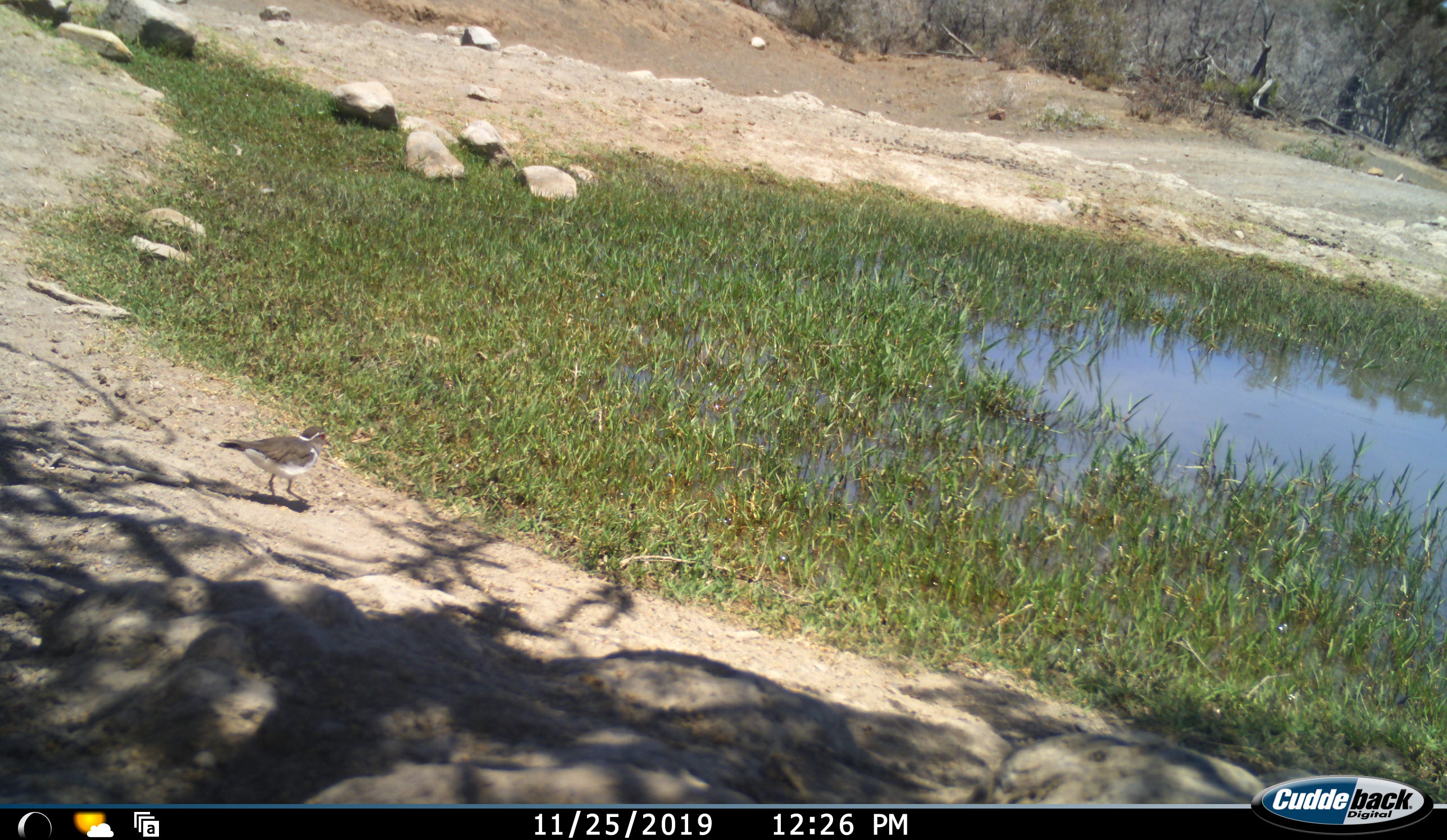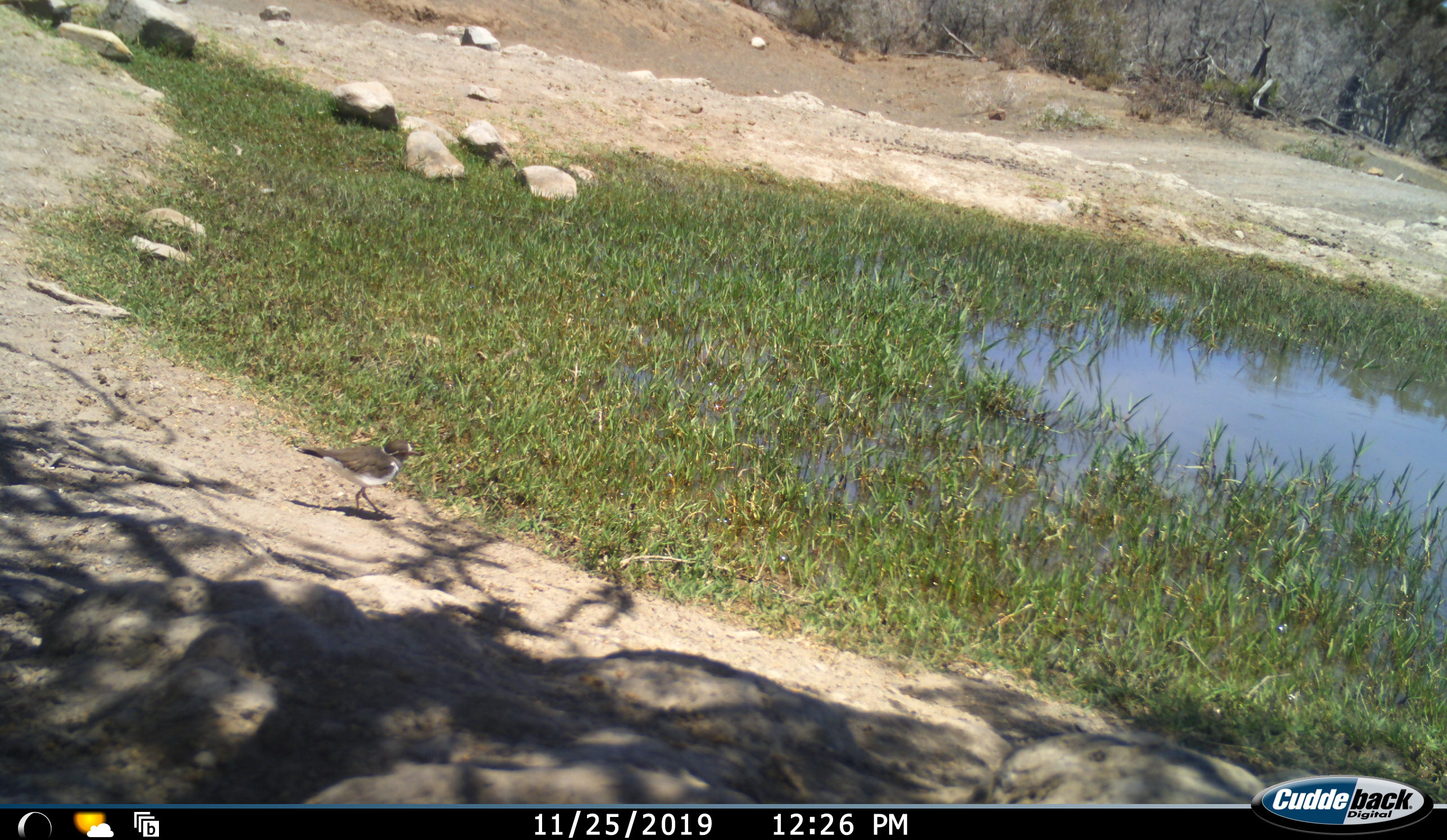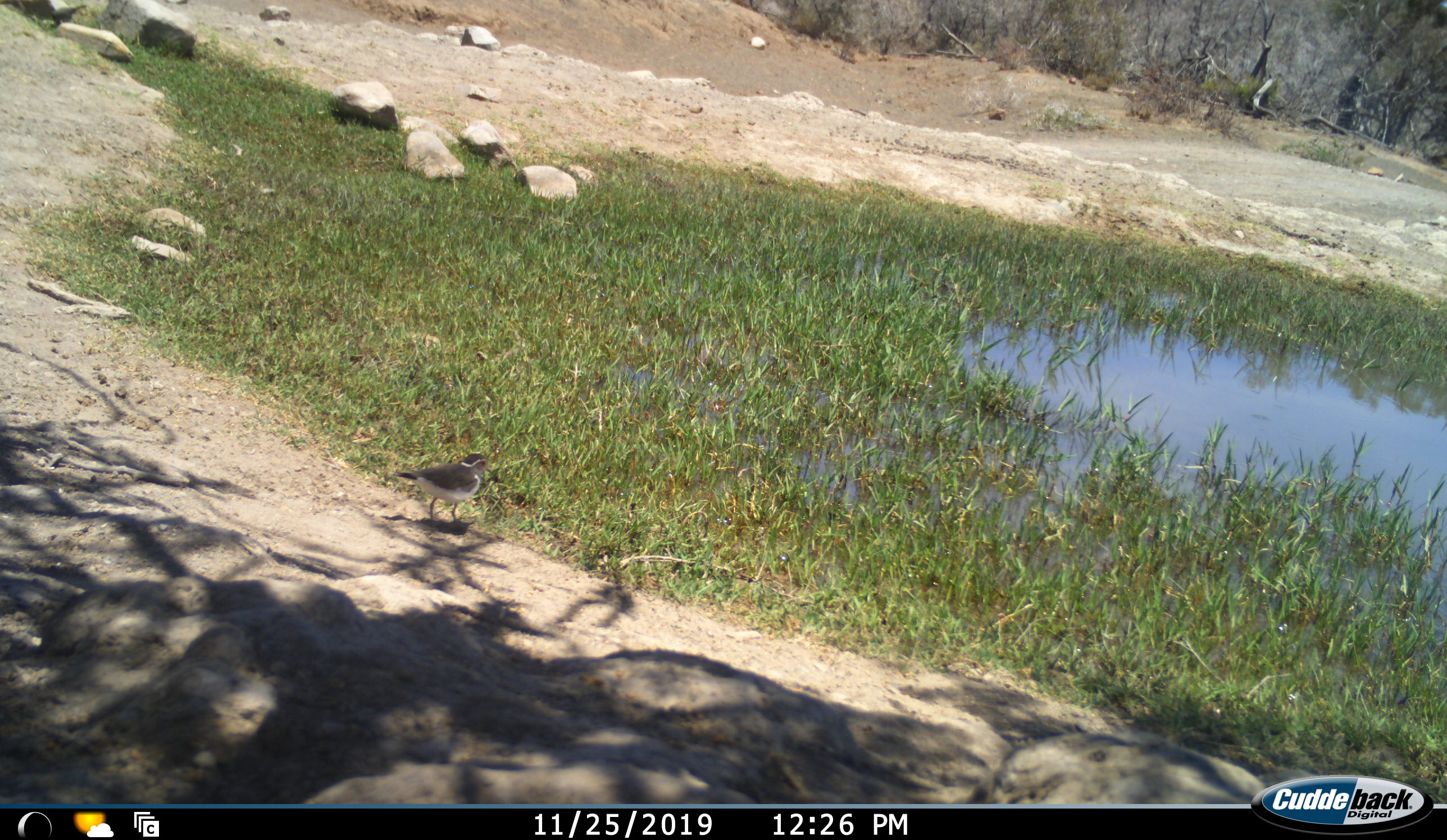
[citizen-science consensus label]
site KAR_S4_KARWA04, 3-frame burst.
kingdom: Animalia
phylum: Chordata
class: Aves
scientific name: Aves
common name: bird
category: birdother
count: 1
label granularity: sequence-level